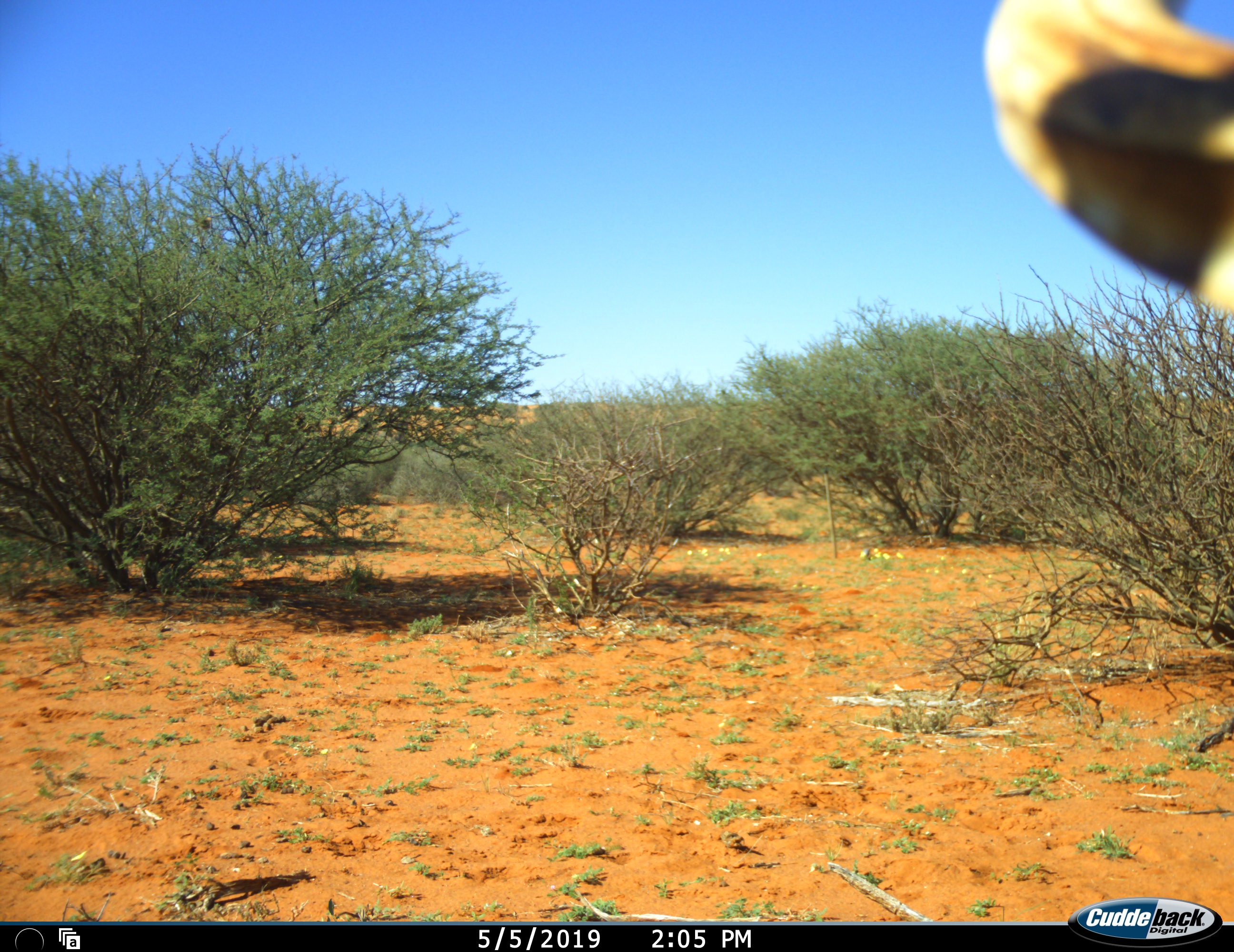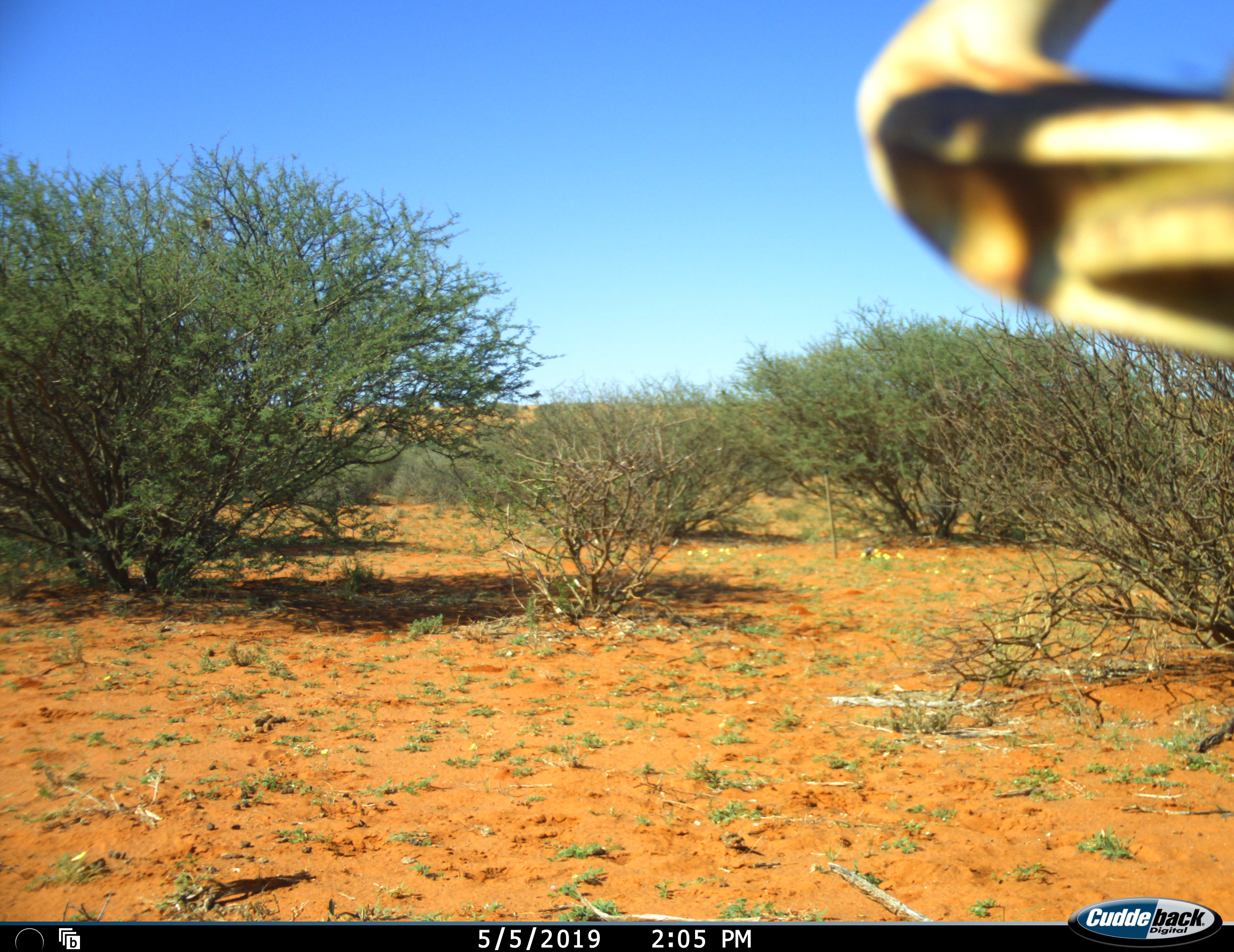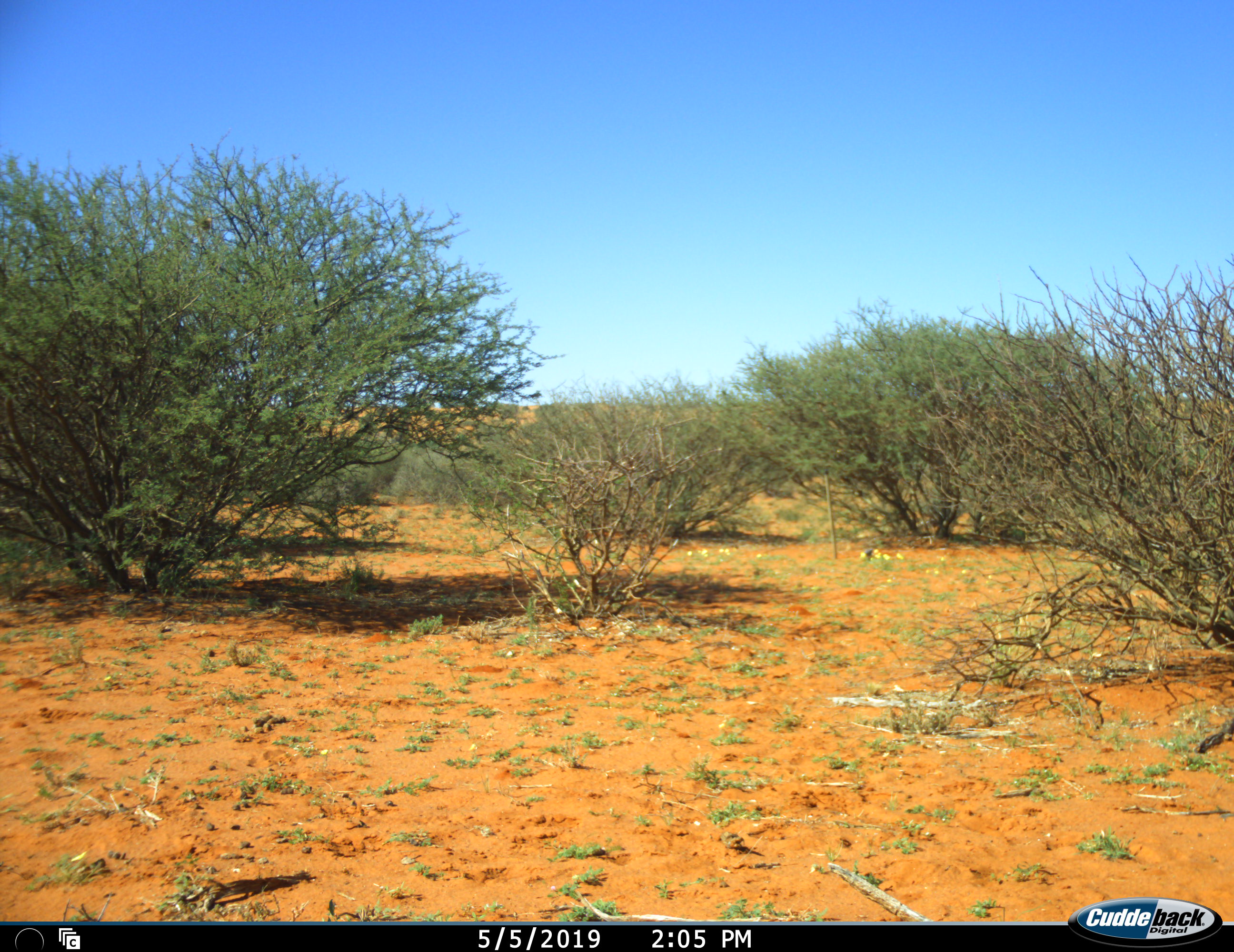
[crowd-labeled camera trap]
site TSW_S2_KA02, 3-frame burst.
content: unidentified animal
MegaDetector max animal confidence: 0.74